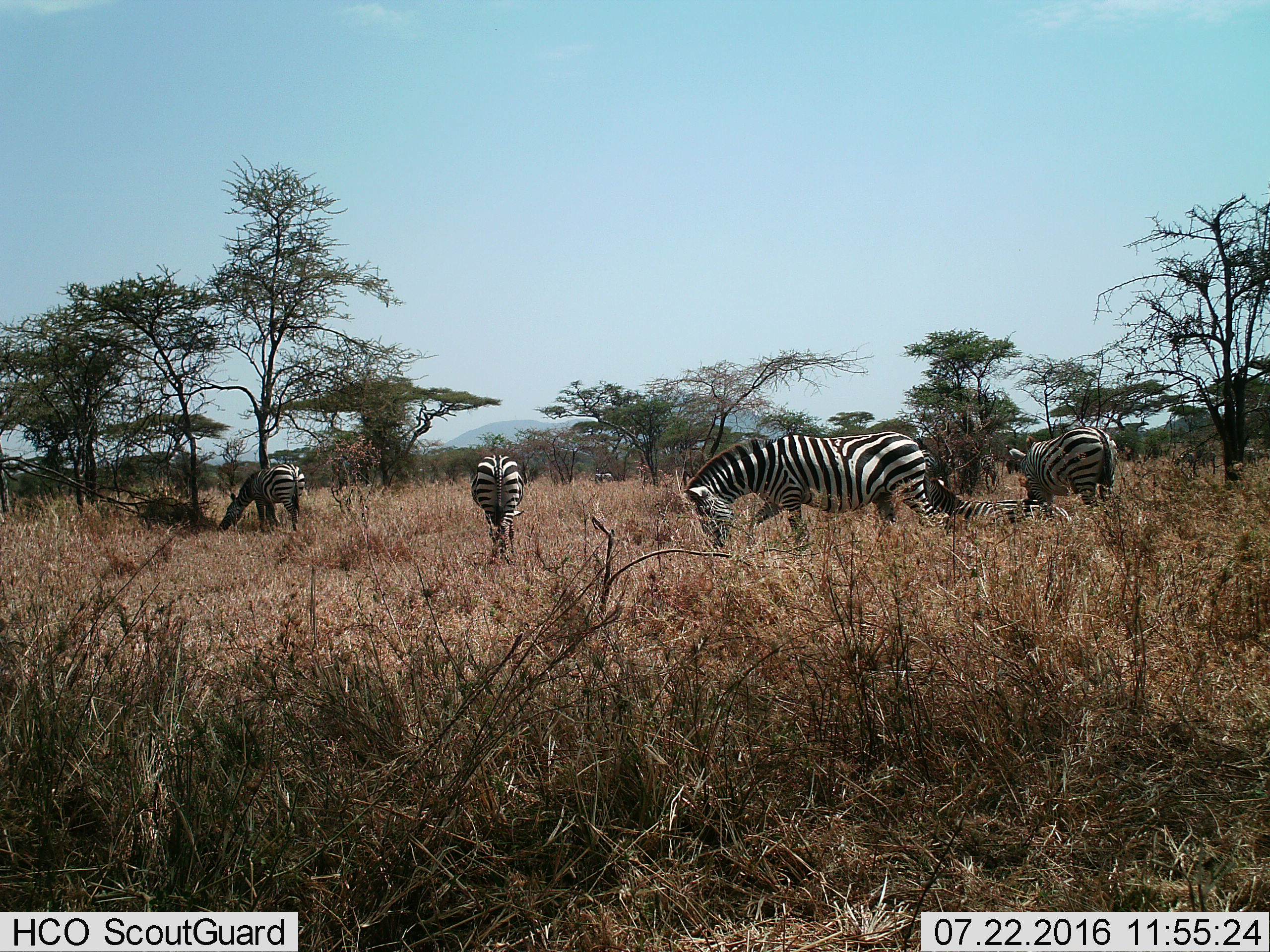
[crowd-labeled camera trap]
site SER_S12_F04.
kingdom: Animalia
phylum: Chordata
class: Mammalia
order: Perissodactyla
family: Equidae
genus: Equus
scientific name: Equus quagga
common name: plains zebra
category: zebraplains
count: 9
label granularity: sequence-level